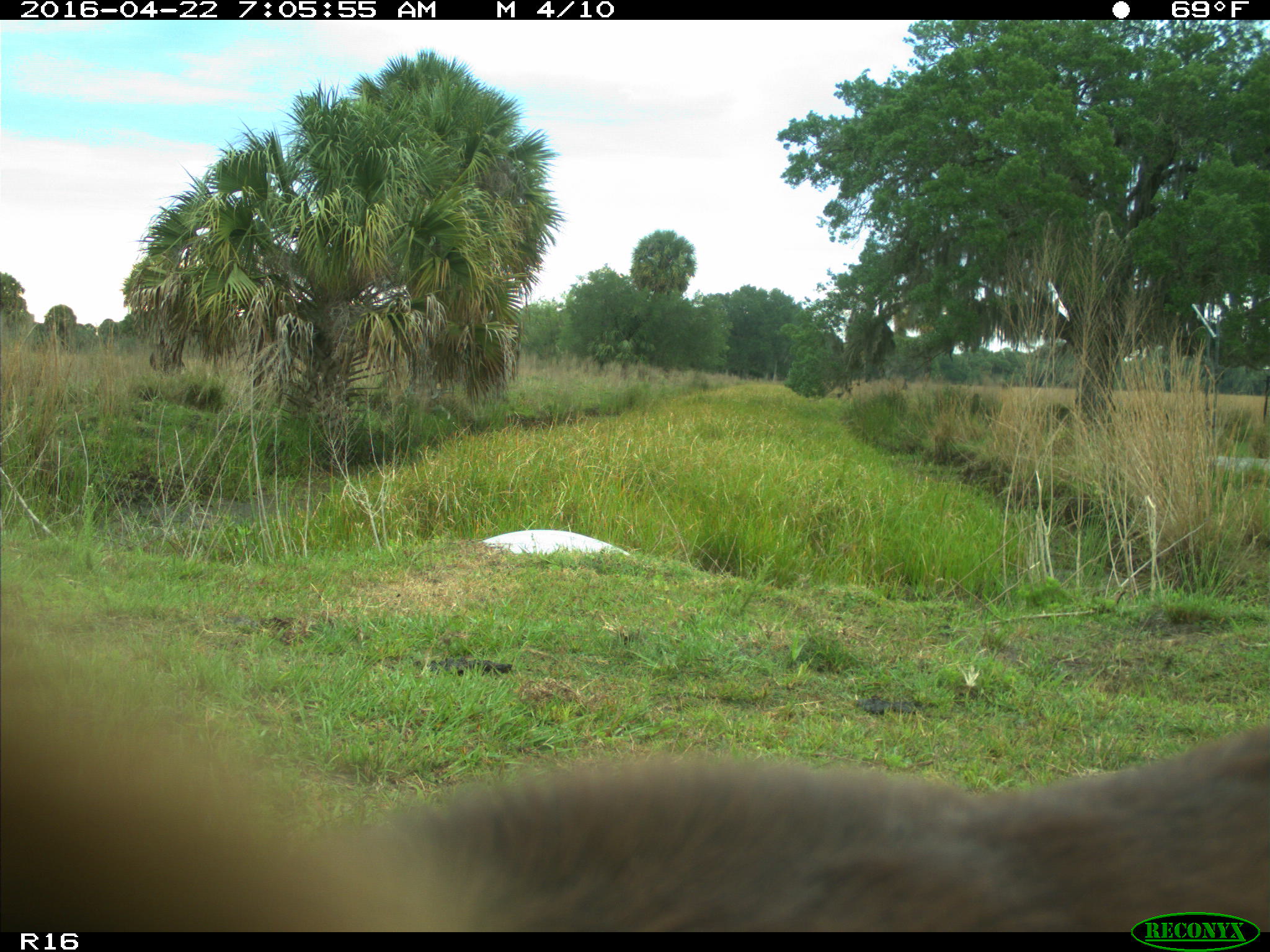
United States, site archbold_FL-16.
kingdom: Animalia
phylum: Chordata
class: Mammalia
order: Artiodactyla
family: Bovidae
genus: Bos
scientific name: Bos taurus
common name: domestic cow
Bos taurus (domestic cow).